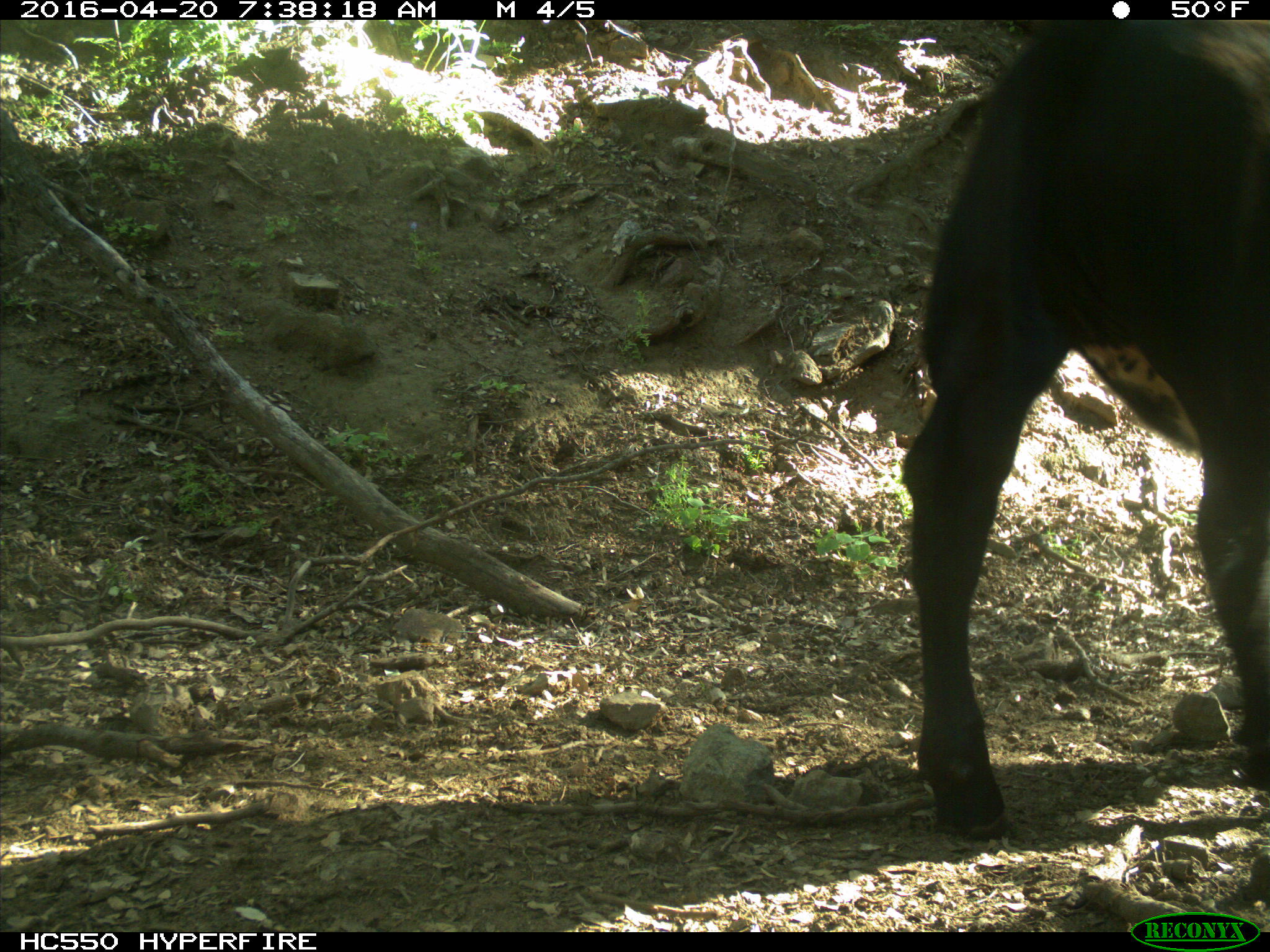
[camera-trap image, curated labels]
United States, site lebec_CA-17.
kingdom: Animalia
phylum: Chordata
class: Mammalia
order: Artiodactyla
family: Bovidae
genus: Bos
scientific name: Bos taurus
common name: domestic cow